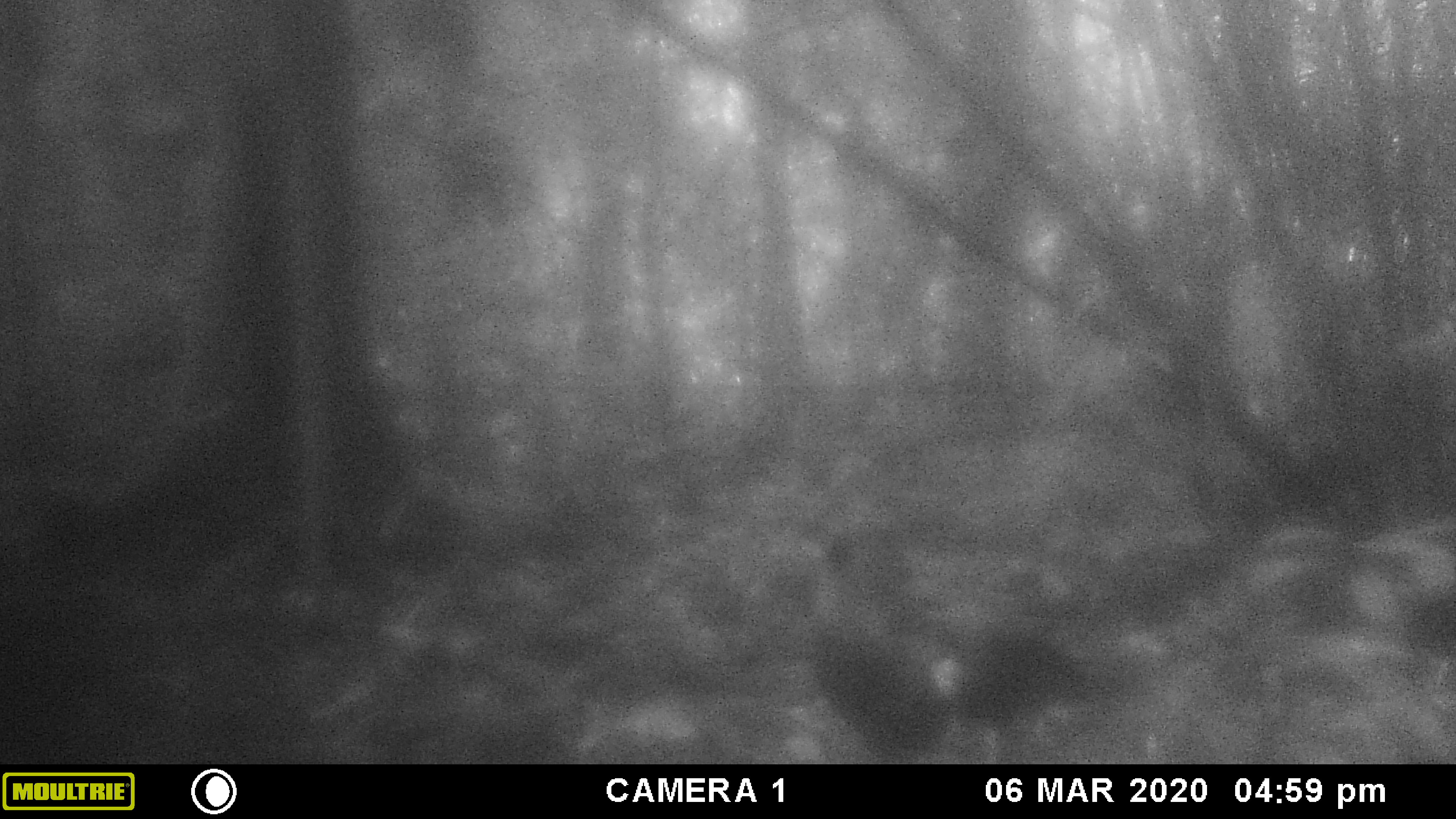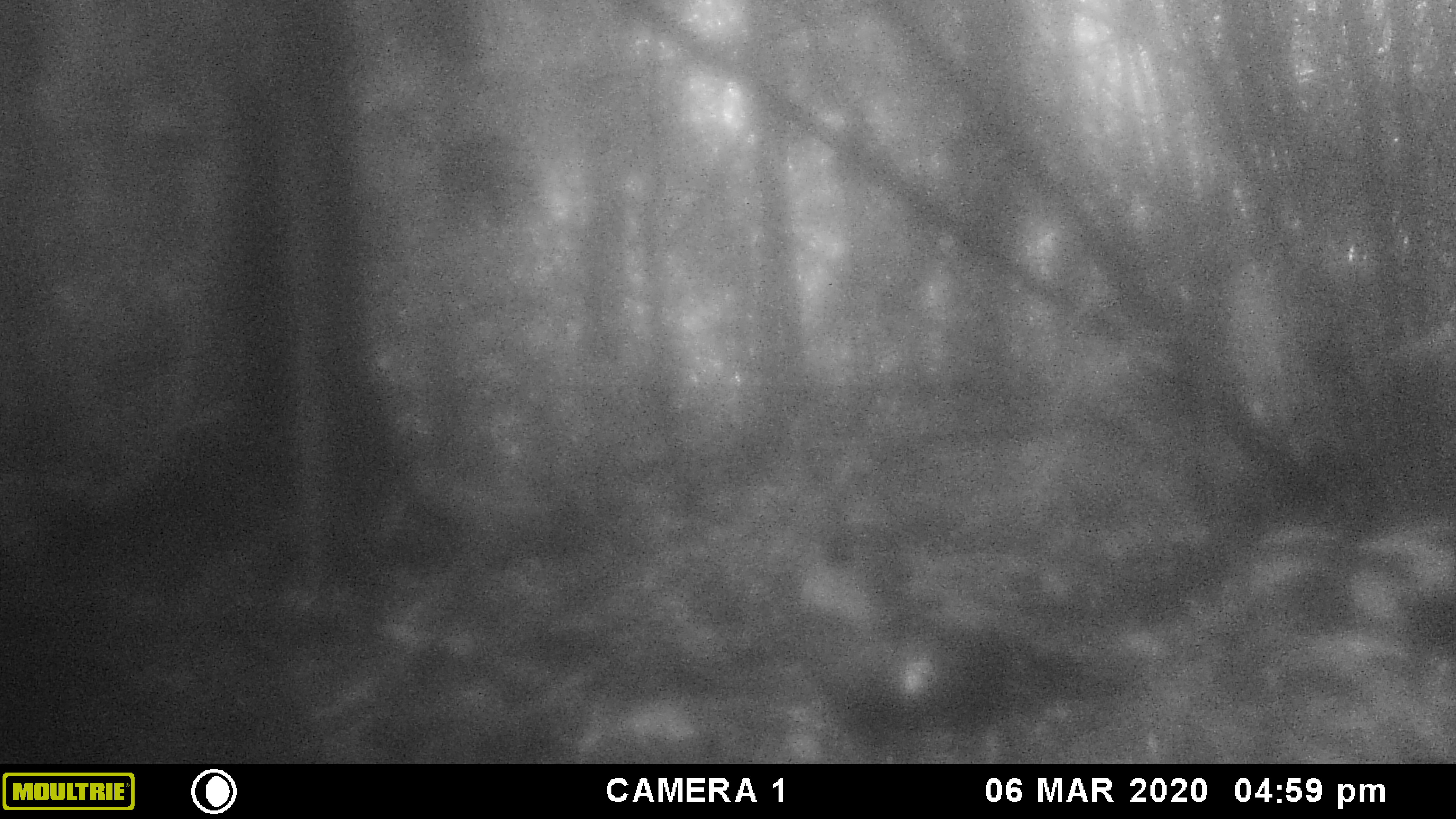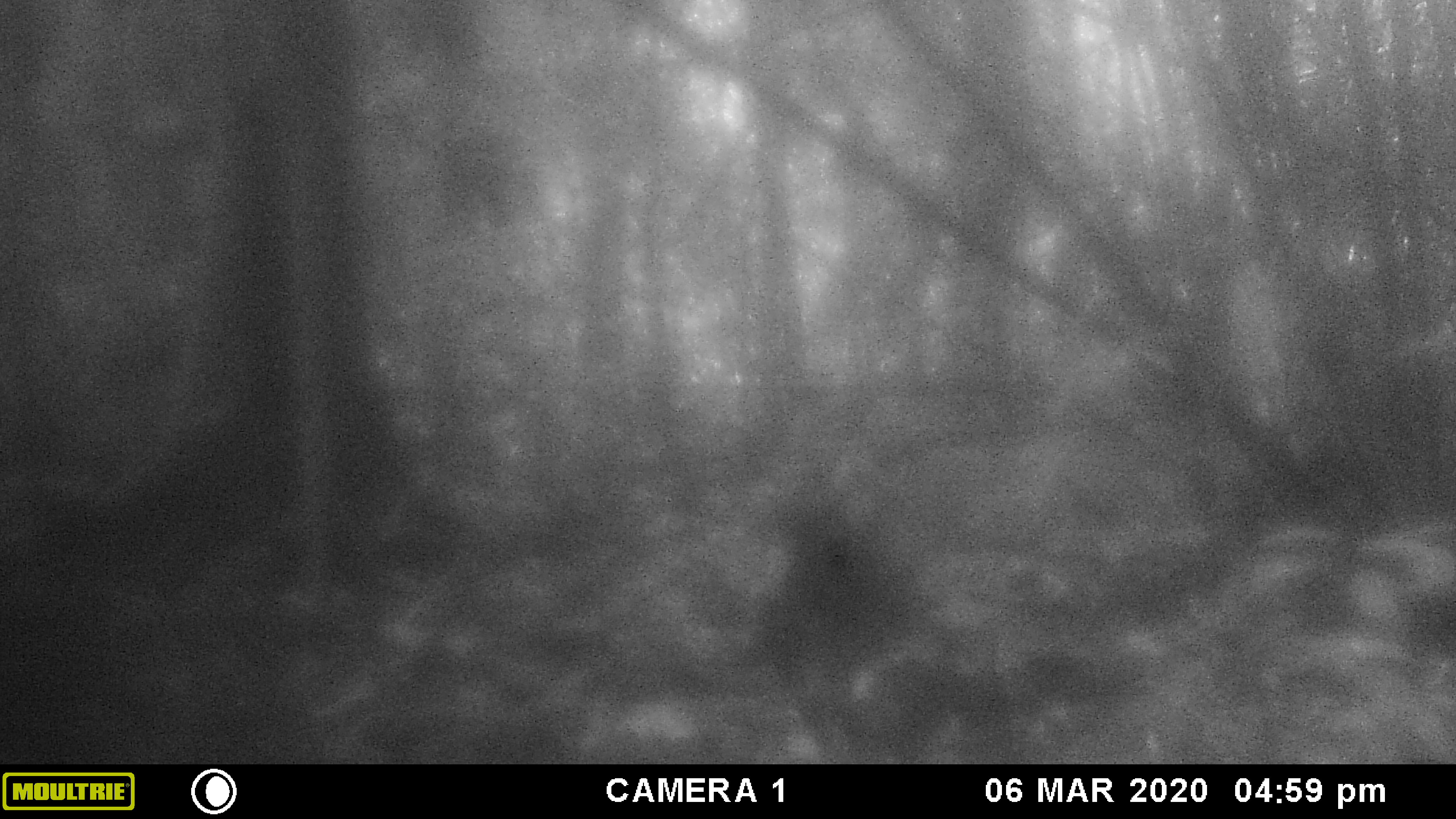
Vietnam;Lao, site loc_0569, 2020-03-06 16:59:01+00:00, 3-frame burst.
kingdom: Animalia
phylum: Chordata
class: Aves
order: Galliformes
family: Phasianidae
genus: Gallus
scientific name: Gallus gallus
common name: red junglefowl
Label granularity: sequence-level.